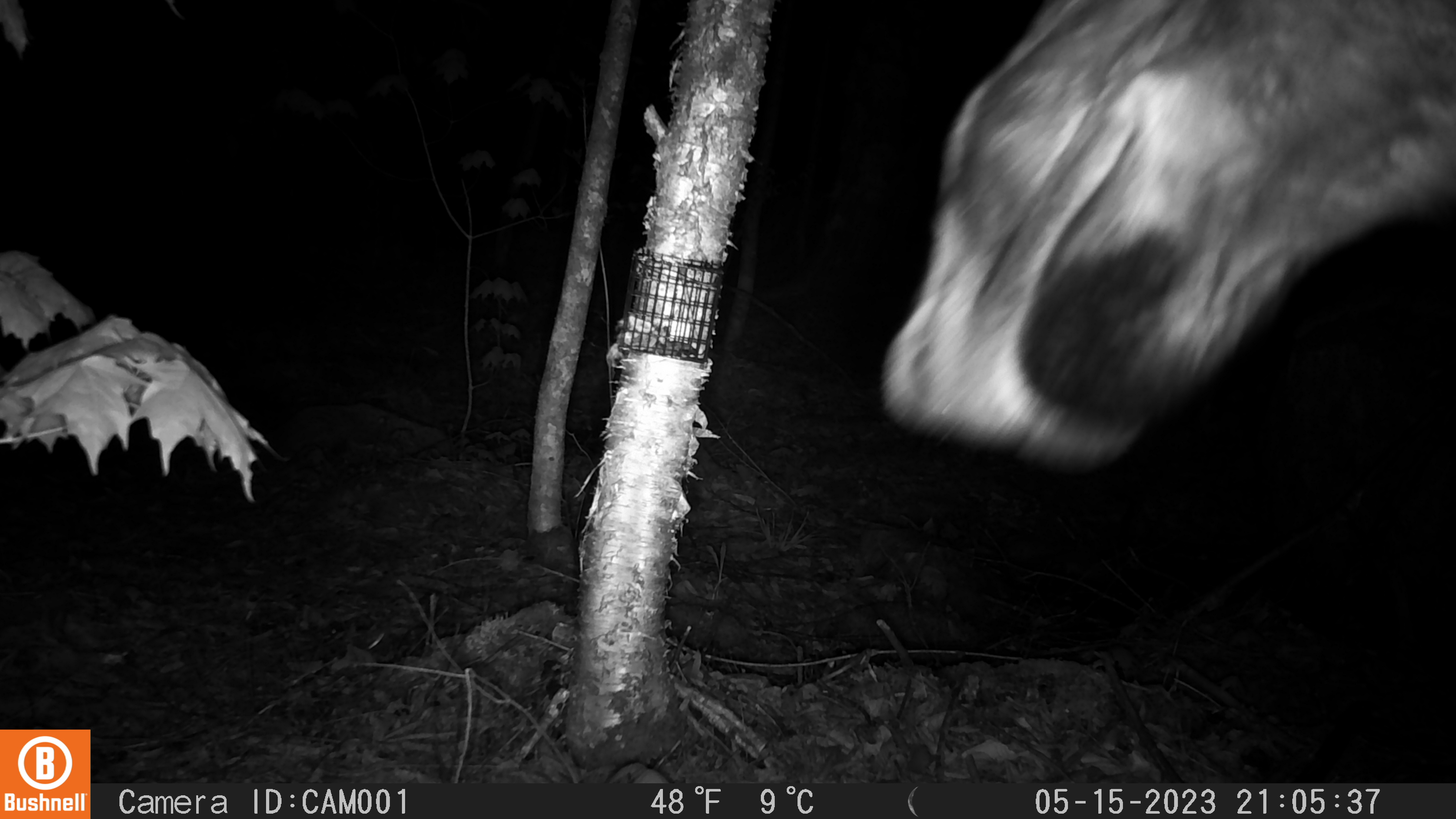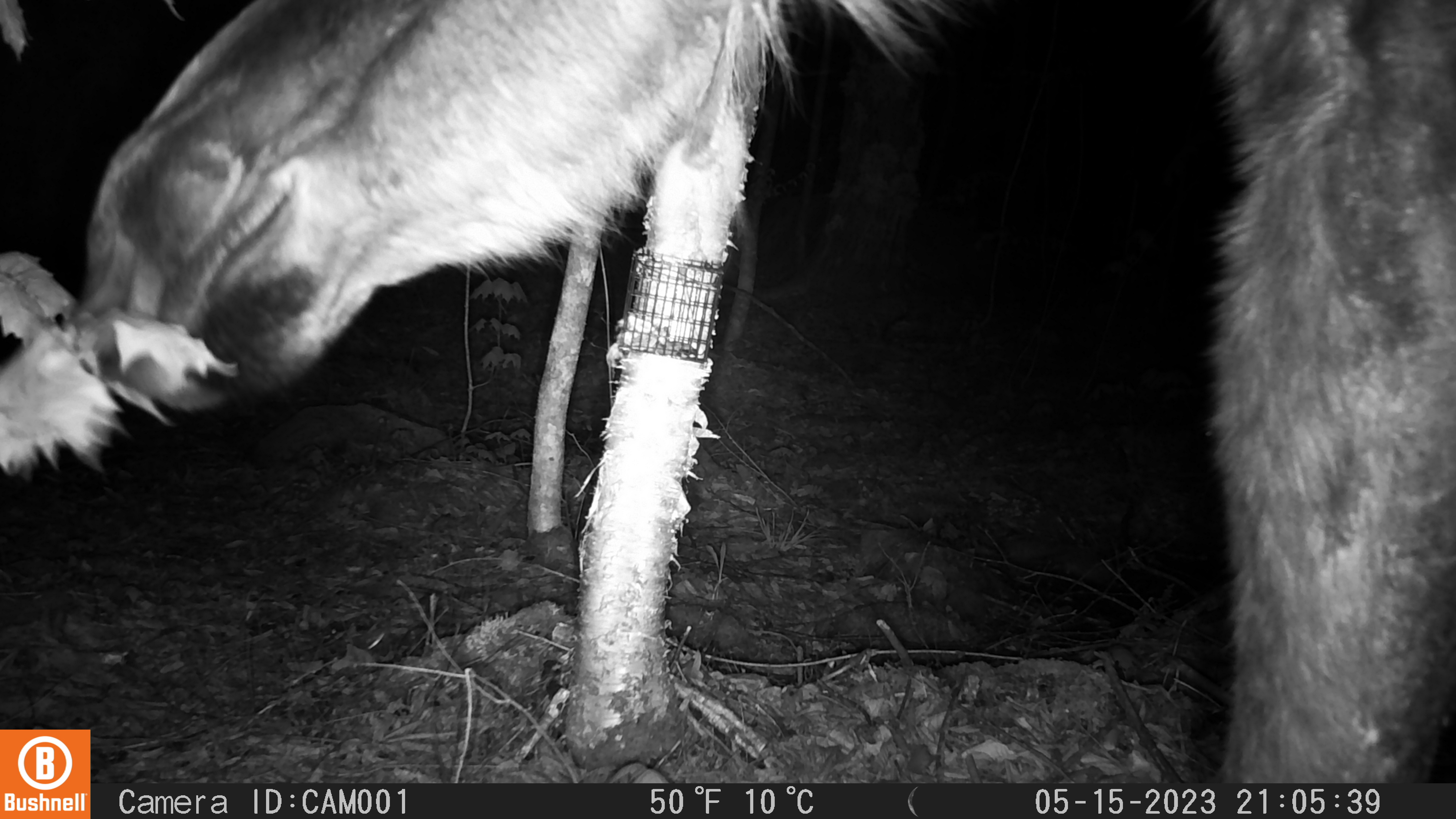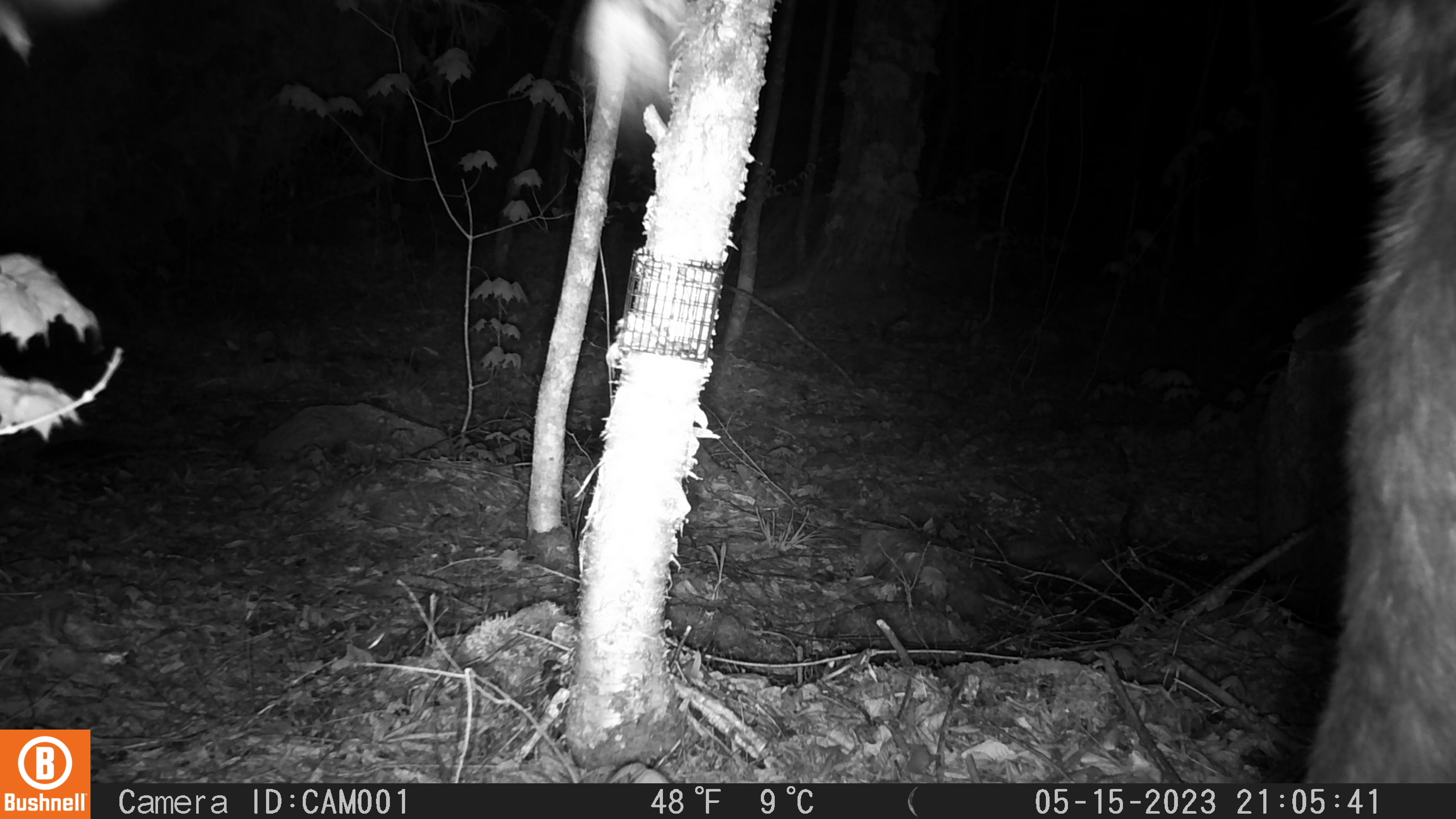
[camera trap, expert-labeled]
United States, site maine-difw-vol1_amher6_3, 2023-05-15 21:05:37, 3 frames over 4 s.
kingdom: Animalia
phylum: Chordata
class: Mammalia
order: Artiodactyla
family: Cervidae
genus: Alces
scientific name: Alces alces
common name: moose